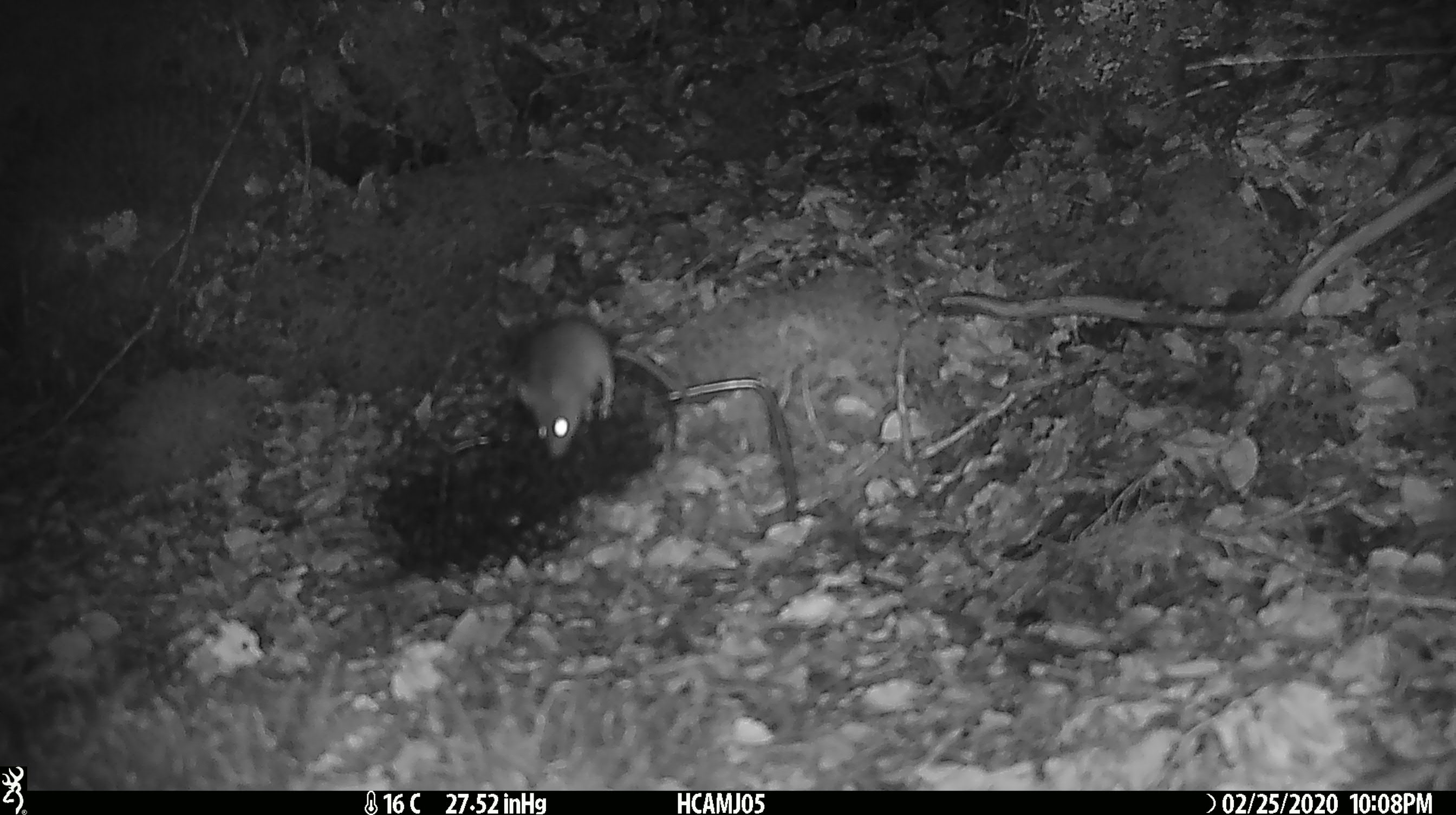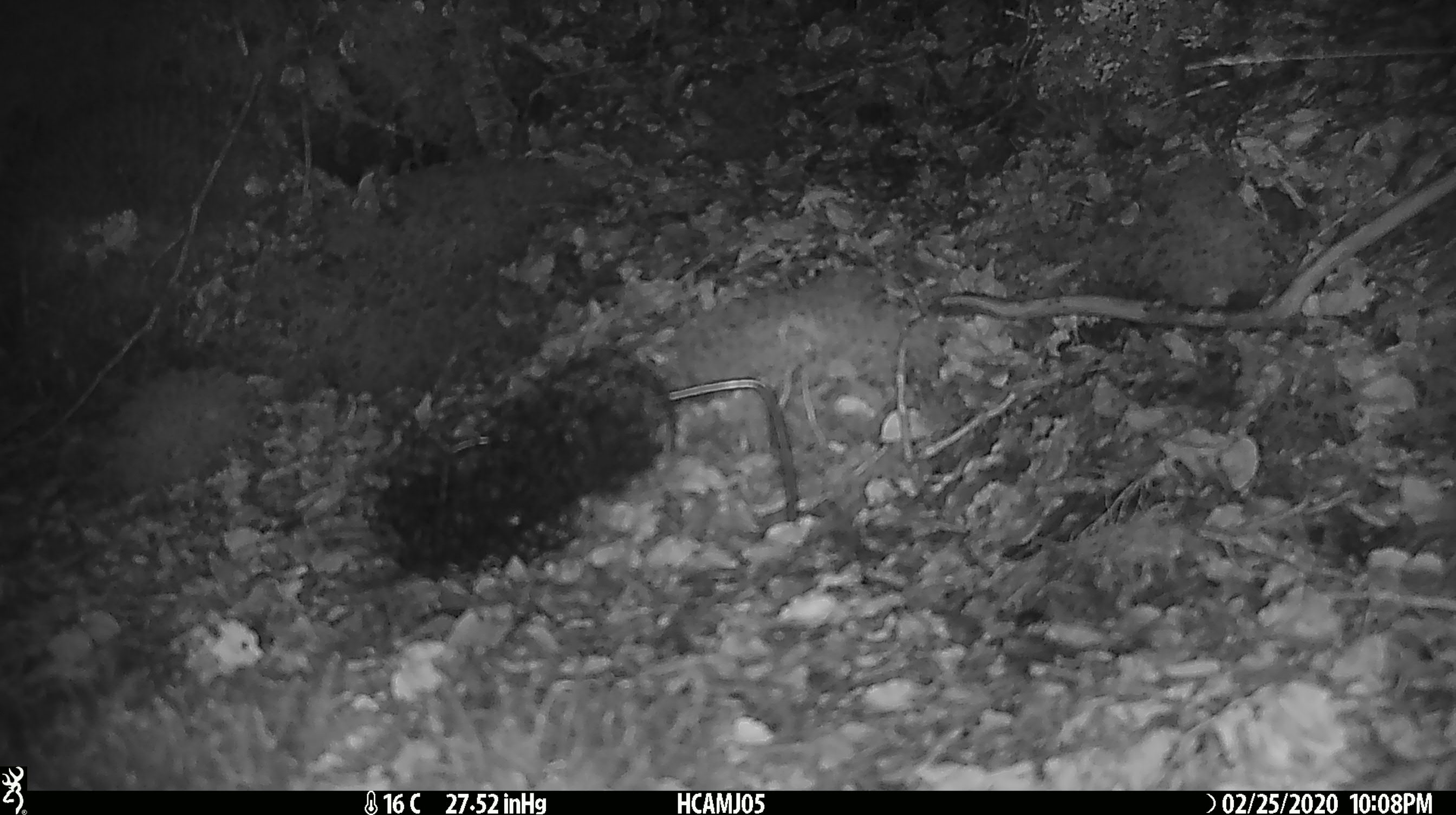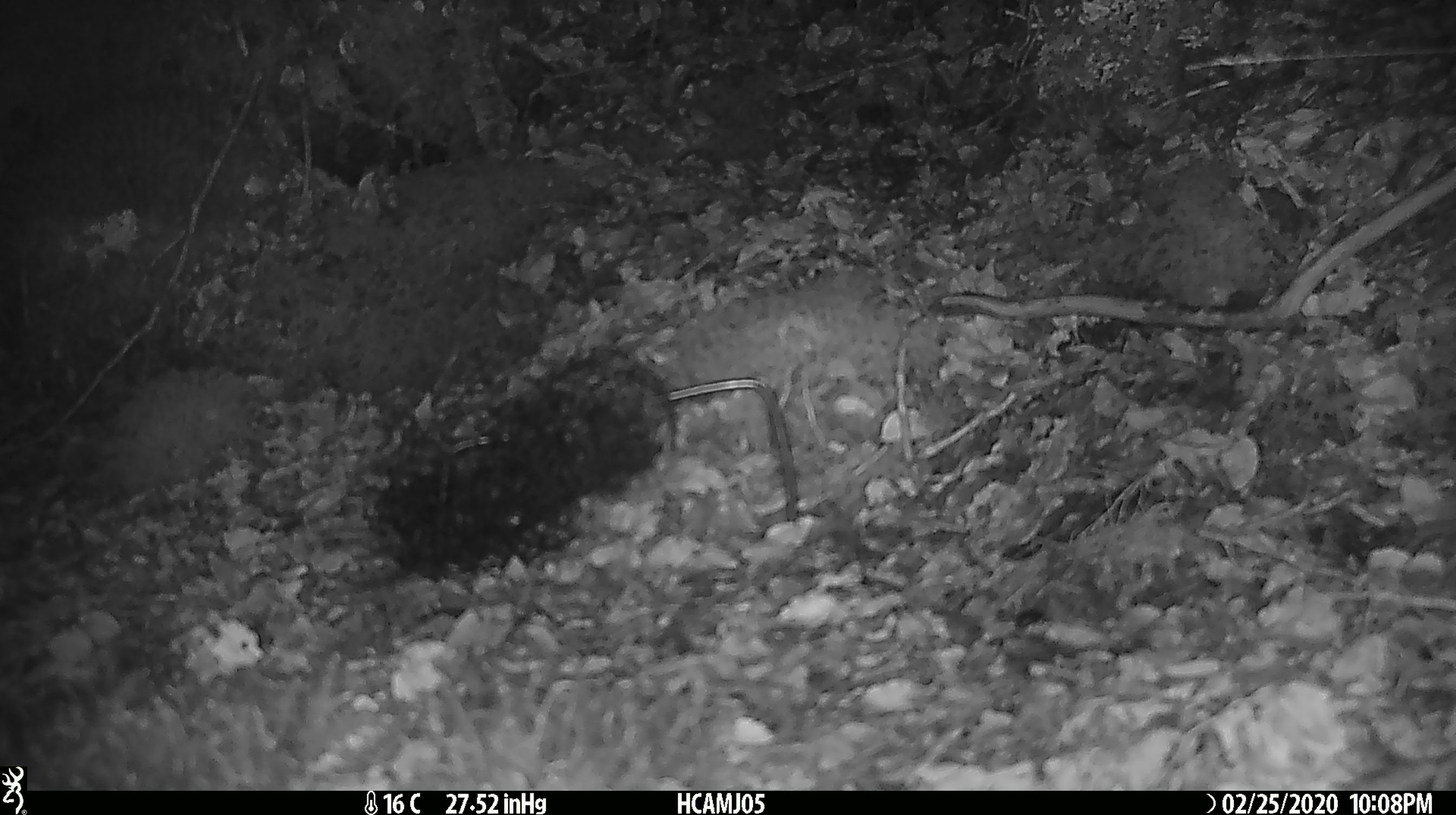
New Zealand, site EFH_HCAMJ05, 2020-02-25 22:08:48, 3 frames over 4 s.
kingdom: Animalia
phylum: Chordata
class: Mammalia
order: Rodentia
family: Muridae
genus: Mus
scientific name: Mus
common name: mouse